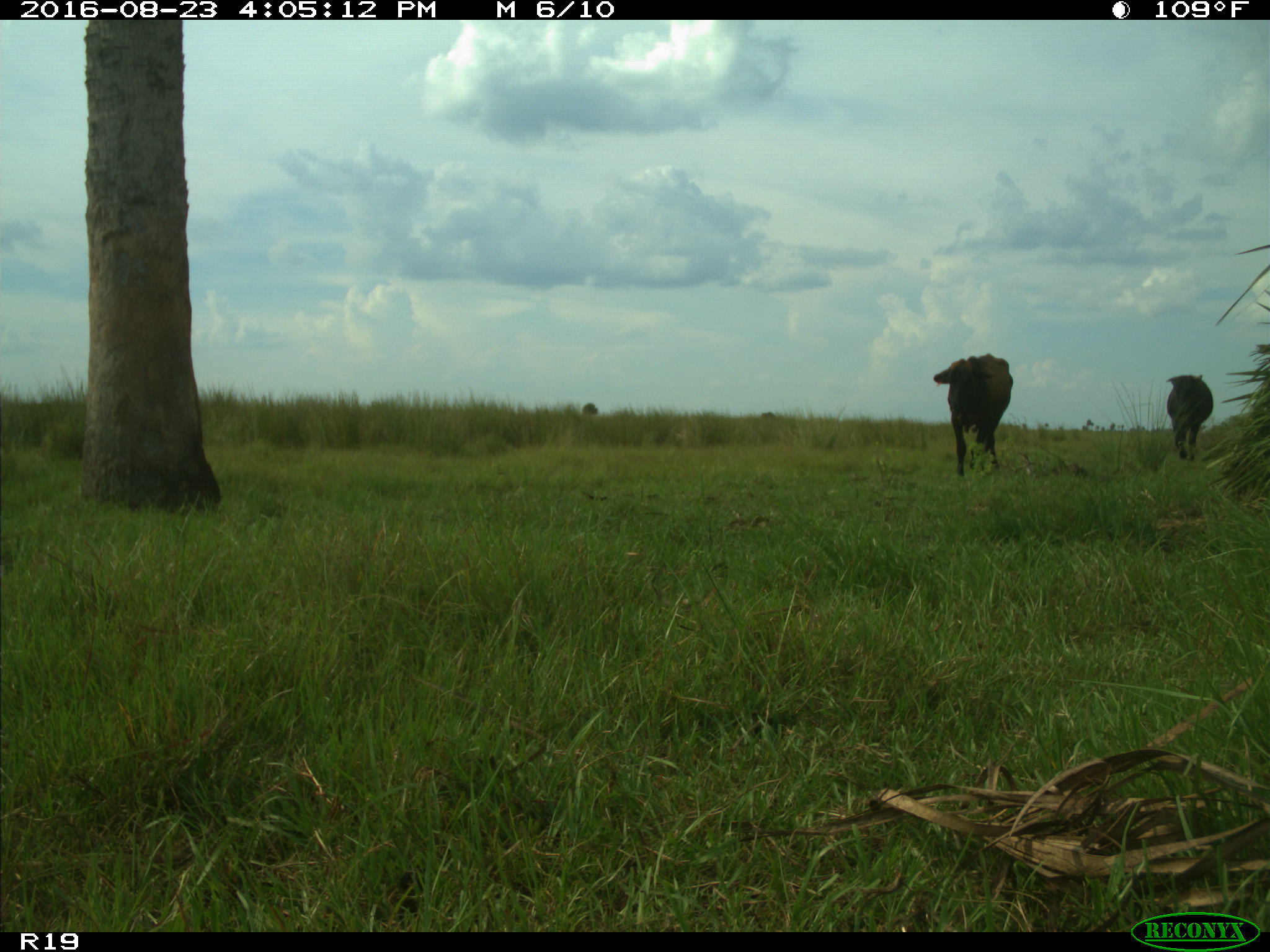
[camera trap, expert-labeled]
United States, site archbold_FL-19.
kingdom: Animalia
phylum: Chordata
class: Mammalia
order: Artiodactyla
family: Bovidae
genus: Bos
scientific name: Bos taurus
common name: domestic cow